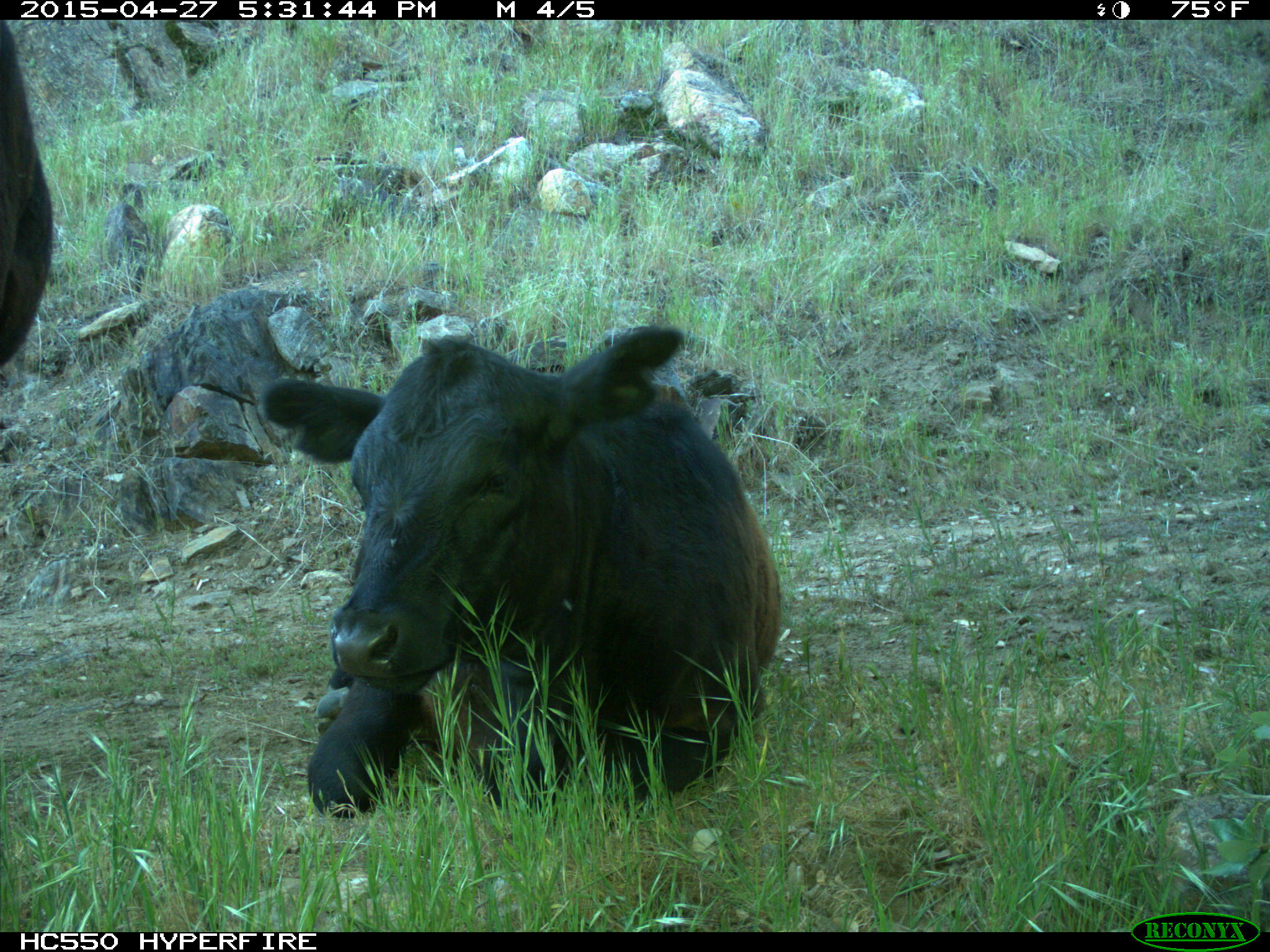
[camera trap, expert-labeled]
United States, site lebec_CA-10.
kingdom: Animalia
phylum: Chordata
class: Mammalia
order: Artiodactyla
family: Bovidae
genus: Bos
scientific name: Bos taurus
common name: domestic cow